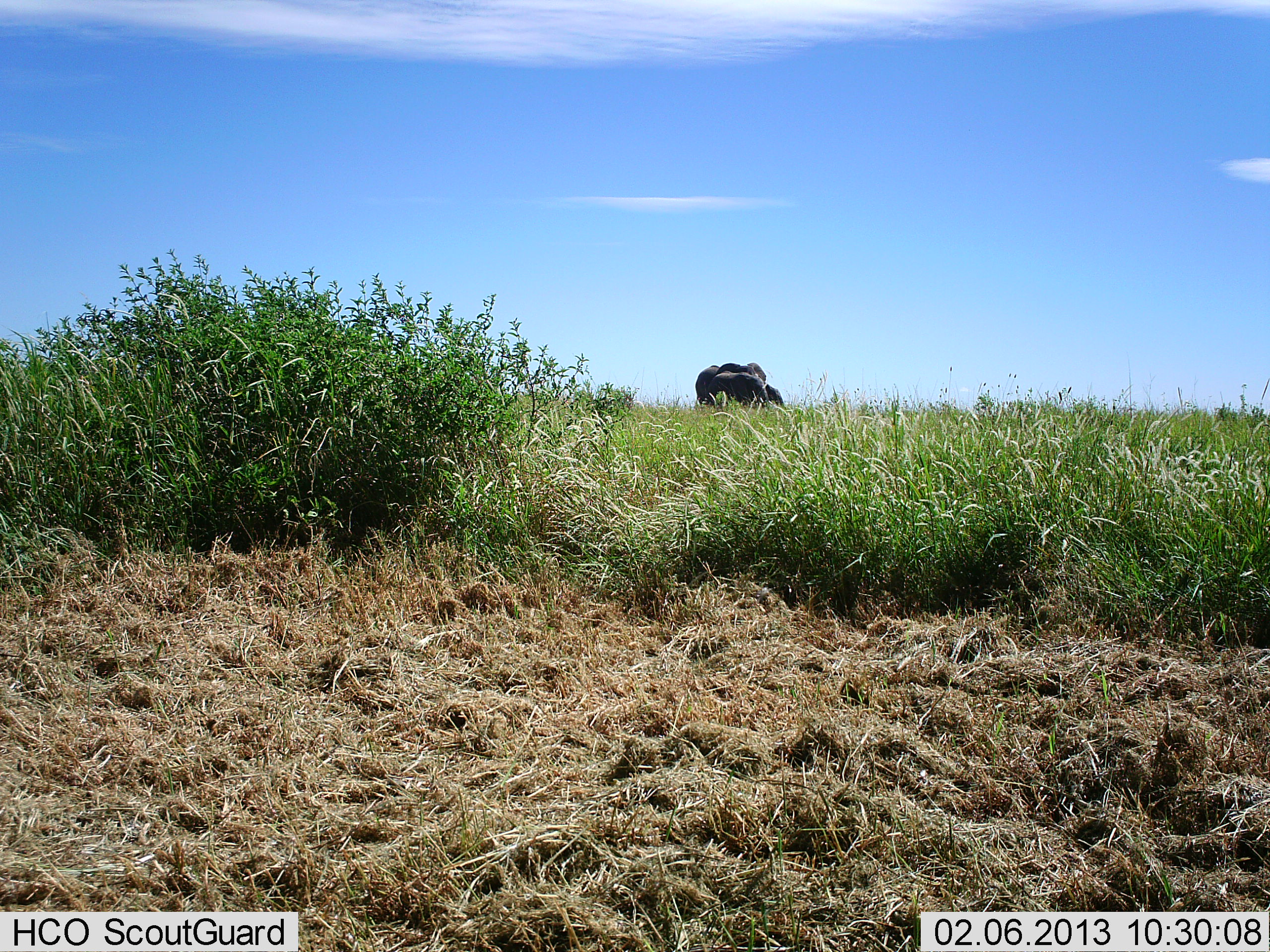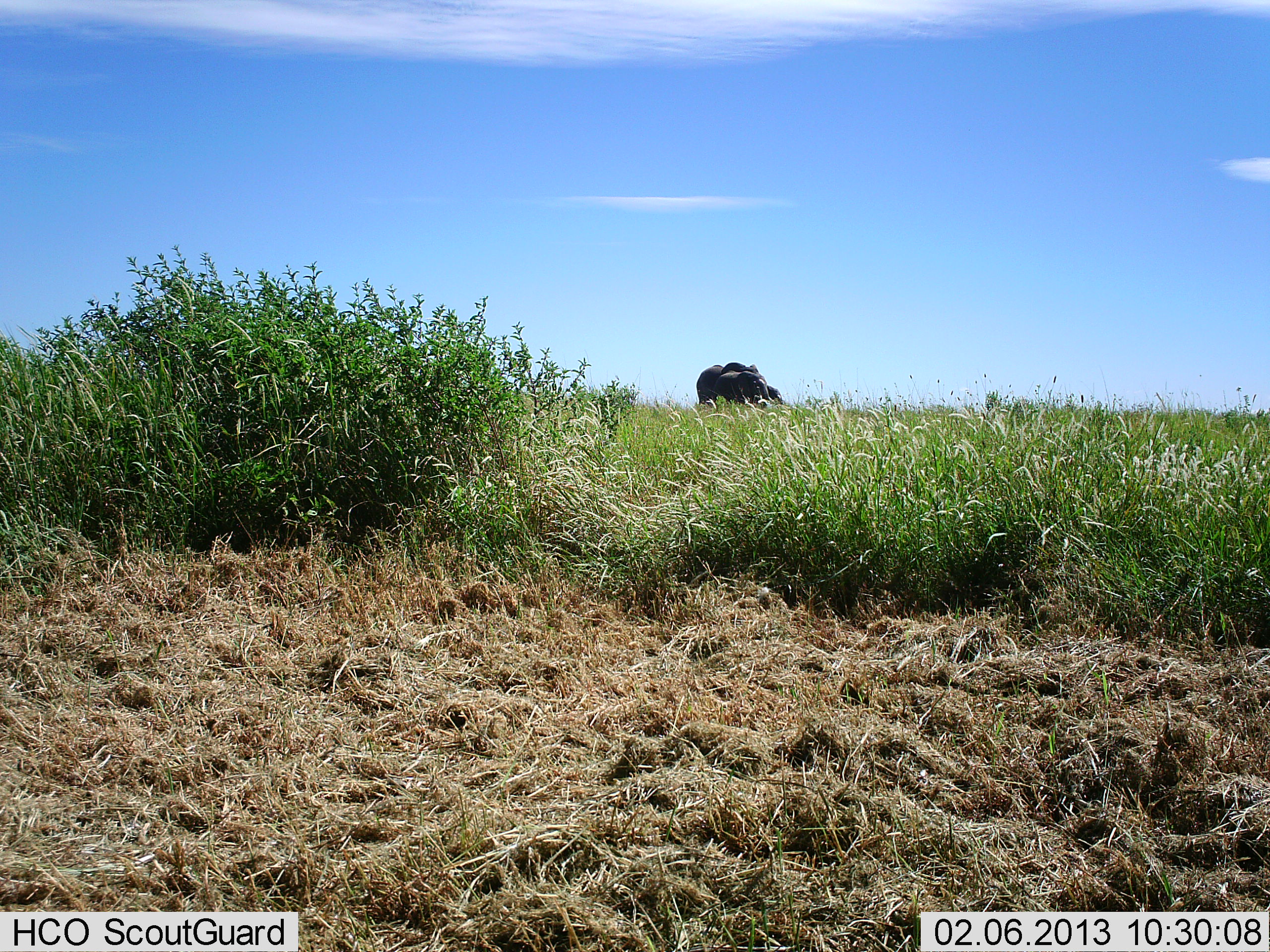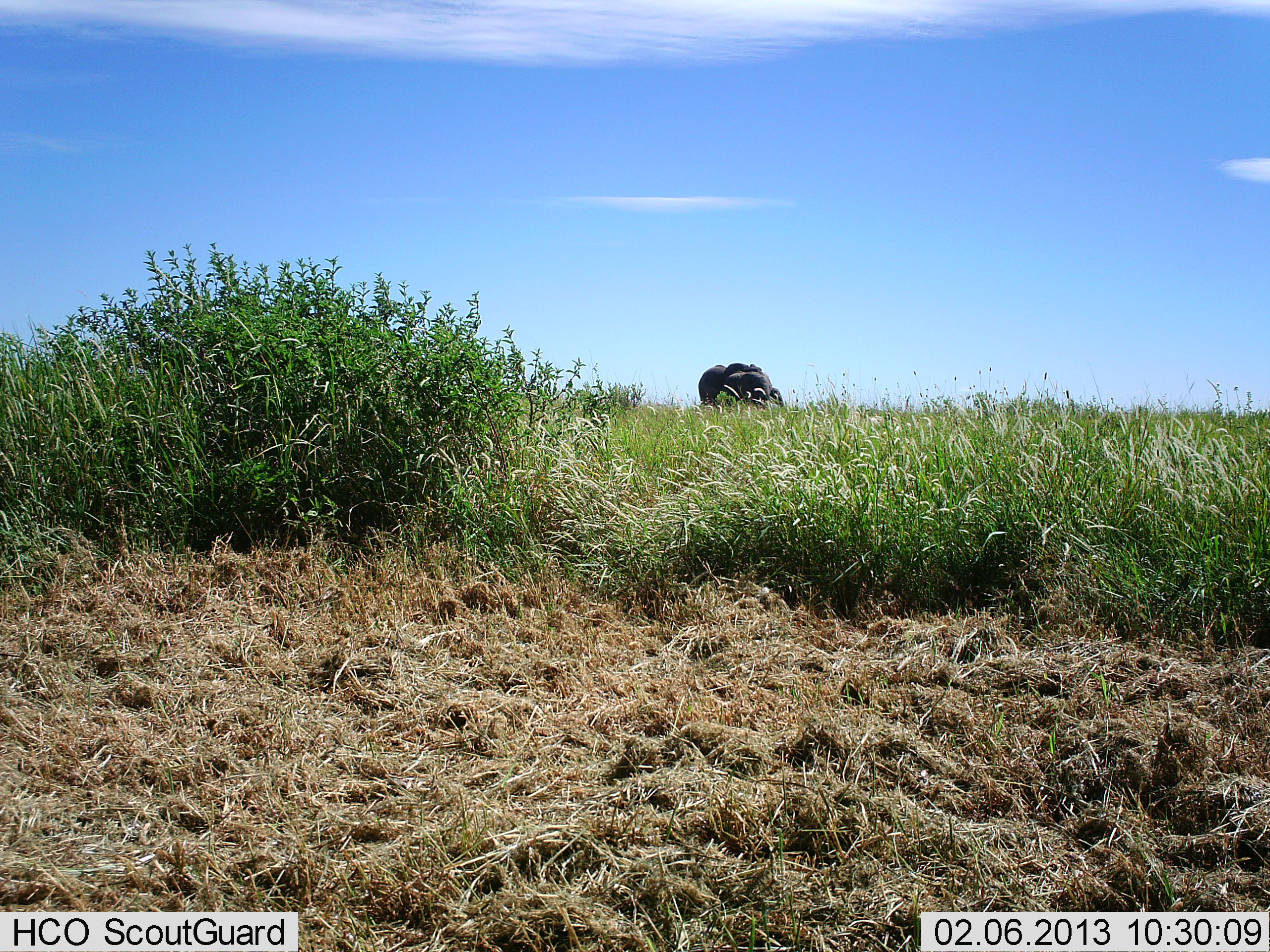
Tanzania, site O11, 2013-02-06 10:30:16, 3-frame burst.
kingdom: Animalia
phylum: Chordata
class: Mammalia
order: Proboscidea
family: Elephantidae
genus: Loxodonta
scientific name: Loxodonta africana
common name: african bush elephant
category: elephant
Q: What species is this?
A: Elephant (african bush elephant) (Loxodonta africana).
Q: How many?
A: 1.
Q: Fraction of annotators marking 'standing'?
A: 77%.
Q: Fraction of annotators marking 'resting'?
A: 0%.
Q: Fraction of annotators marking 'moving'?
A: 15%.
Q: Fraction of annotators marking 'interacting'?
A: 0%.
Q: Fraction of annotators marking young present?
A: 0%.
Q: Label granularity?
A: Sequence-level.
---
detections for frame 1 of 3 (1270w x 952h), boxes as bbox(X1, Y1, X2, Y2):
animal: bbox(695, 362, 766, 408); bbox(706, 371, 771, 410); bbox(764, 383, 787, 410)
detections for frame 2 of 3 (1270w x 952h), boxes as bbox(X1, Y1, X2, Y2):
animal: bbox(696, 362, 760, 408); bbox(713, 370, 771, 408); bbox(767, 385, 784, 406)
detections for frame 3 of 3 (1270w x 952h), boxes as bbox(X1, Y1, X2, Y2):
animal: bbox(698, 363, 764, 408); bbox(724, 370, 771, 409); bbox(769, 387, 784, 408)